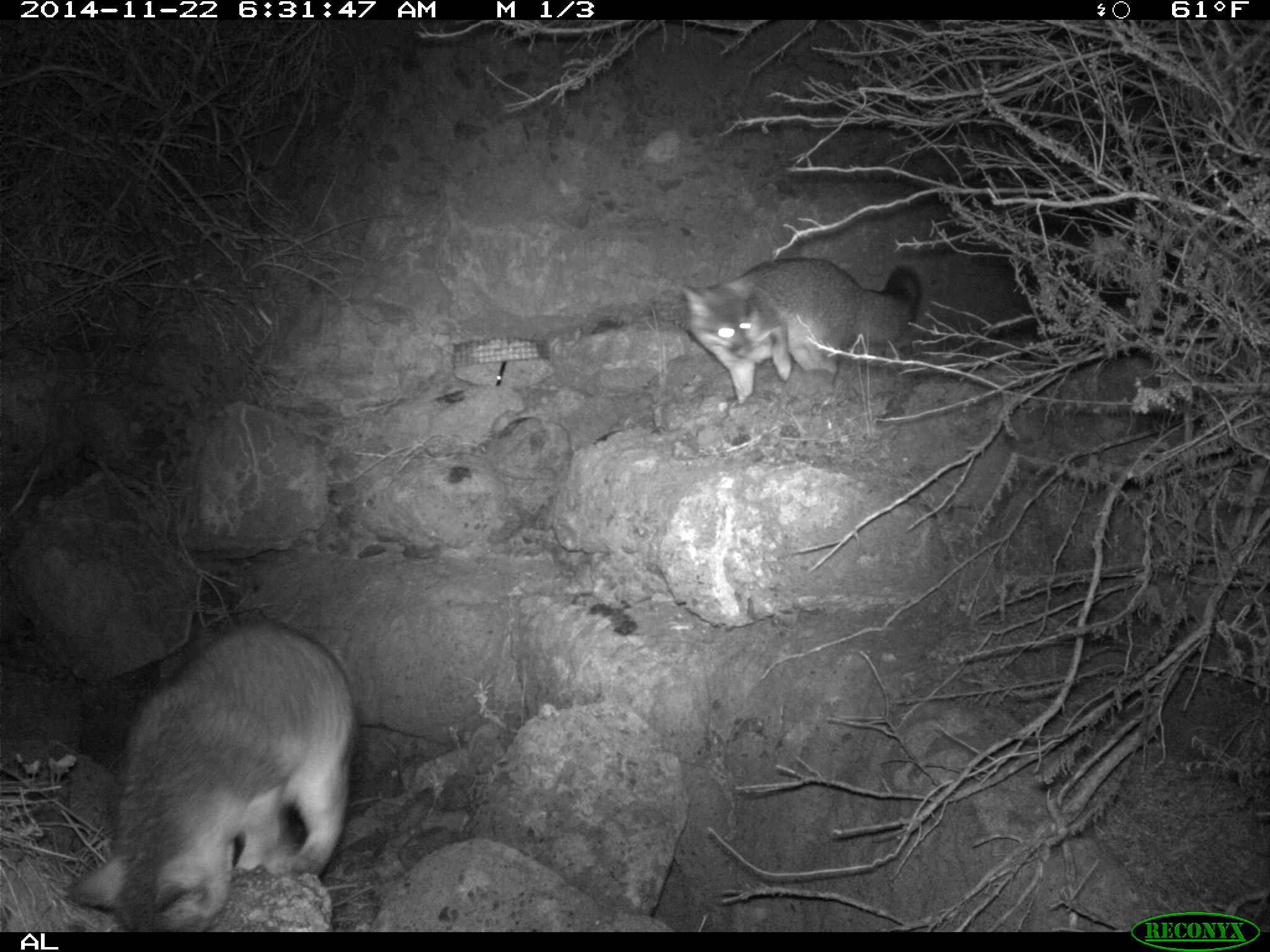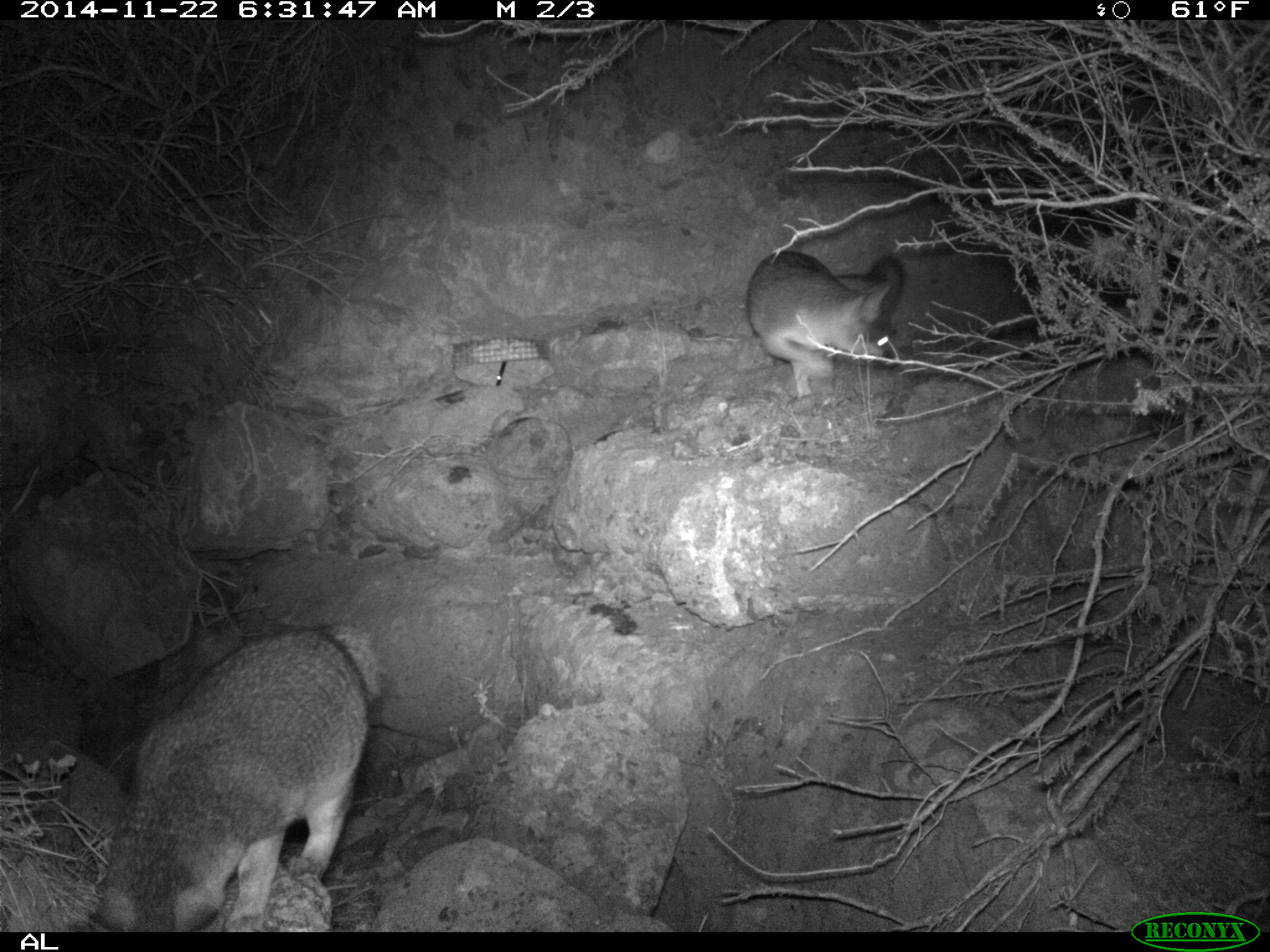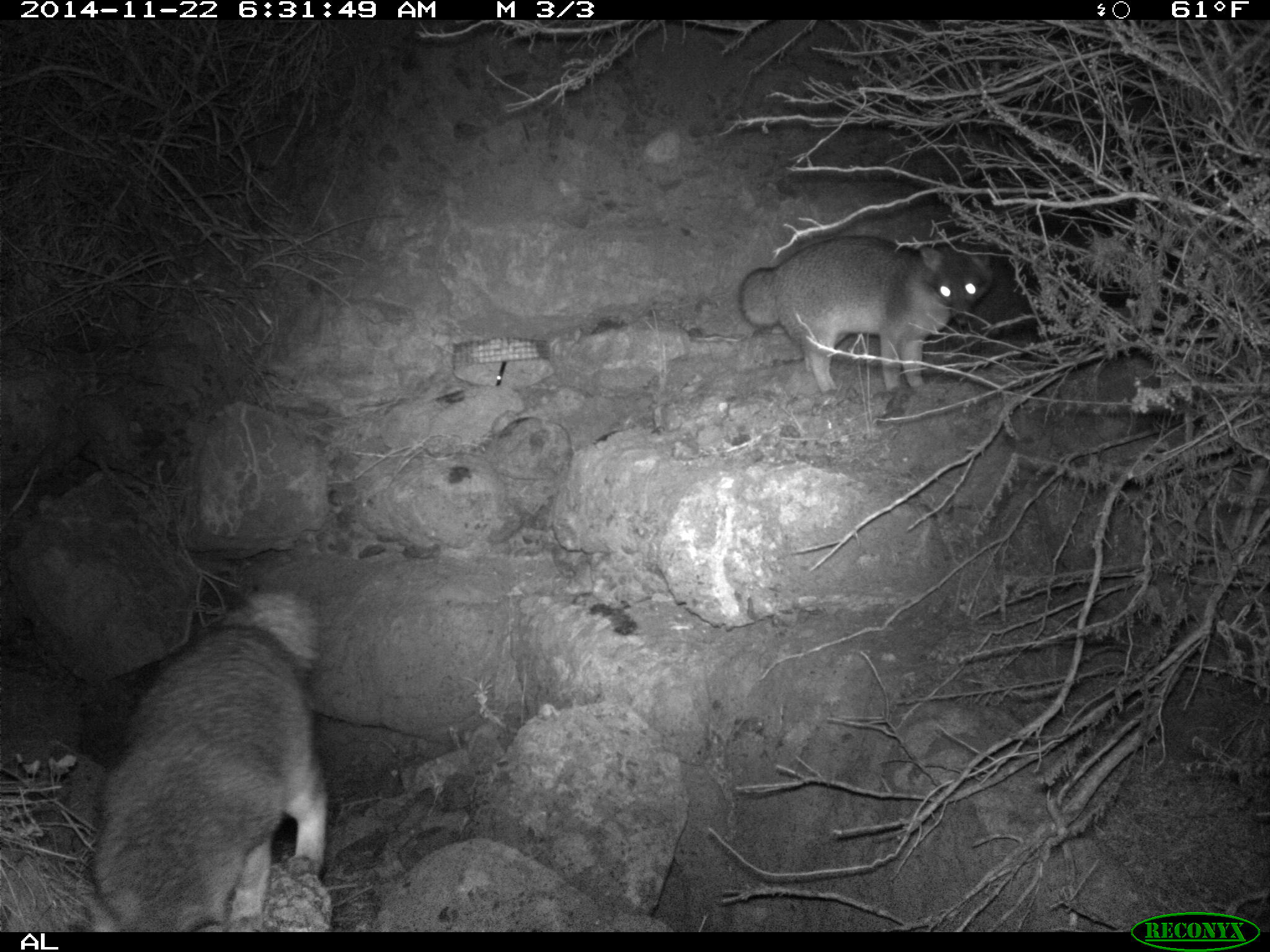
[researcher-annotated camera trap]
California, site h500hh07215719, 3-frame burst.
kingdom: Animalia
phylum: Chordata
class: Mammalia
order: Carnivora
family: Canidae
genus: Urocyon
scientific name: Urocyon littoralis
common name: island fox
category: fox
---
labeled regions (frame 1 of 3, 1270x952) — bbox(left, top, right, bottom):
fox: bbox(64, 622, 358, 933); bbox(678, 257, 923, 404)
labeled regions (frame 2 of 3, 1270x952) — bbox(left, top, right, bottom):
fox: bbox(80, 617, 391, 933); bbox(744, 248, 907, 398)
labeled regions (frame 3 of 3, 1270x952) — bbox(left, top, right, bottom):
fox: bbox(83, 584, 329, 933); bbox(738, 230, 995, 397)